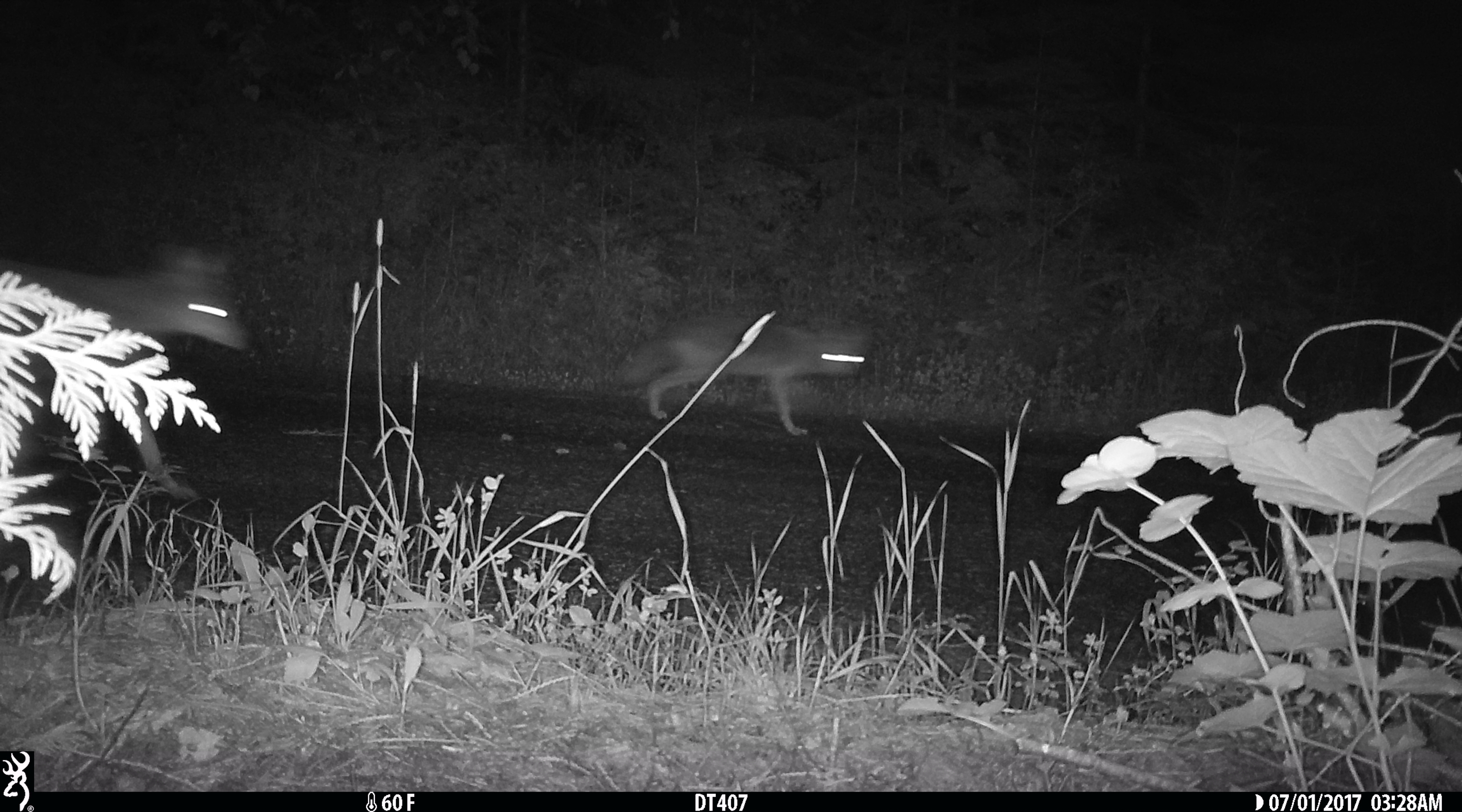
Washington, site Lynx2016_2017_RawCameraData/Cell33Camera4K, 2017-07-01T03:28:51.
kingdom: Animalia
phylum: Chordata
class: Mammalia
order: Carnivora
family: Canidae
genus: Canis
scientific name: Canis latrans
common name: coyote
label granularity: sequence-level